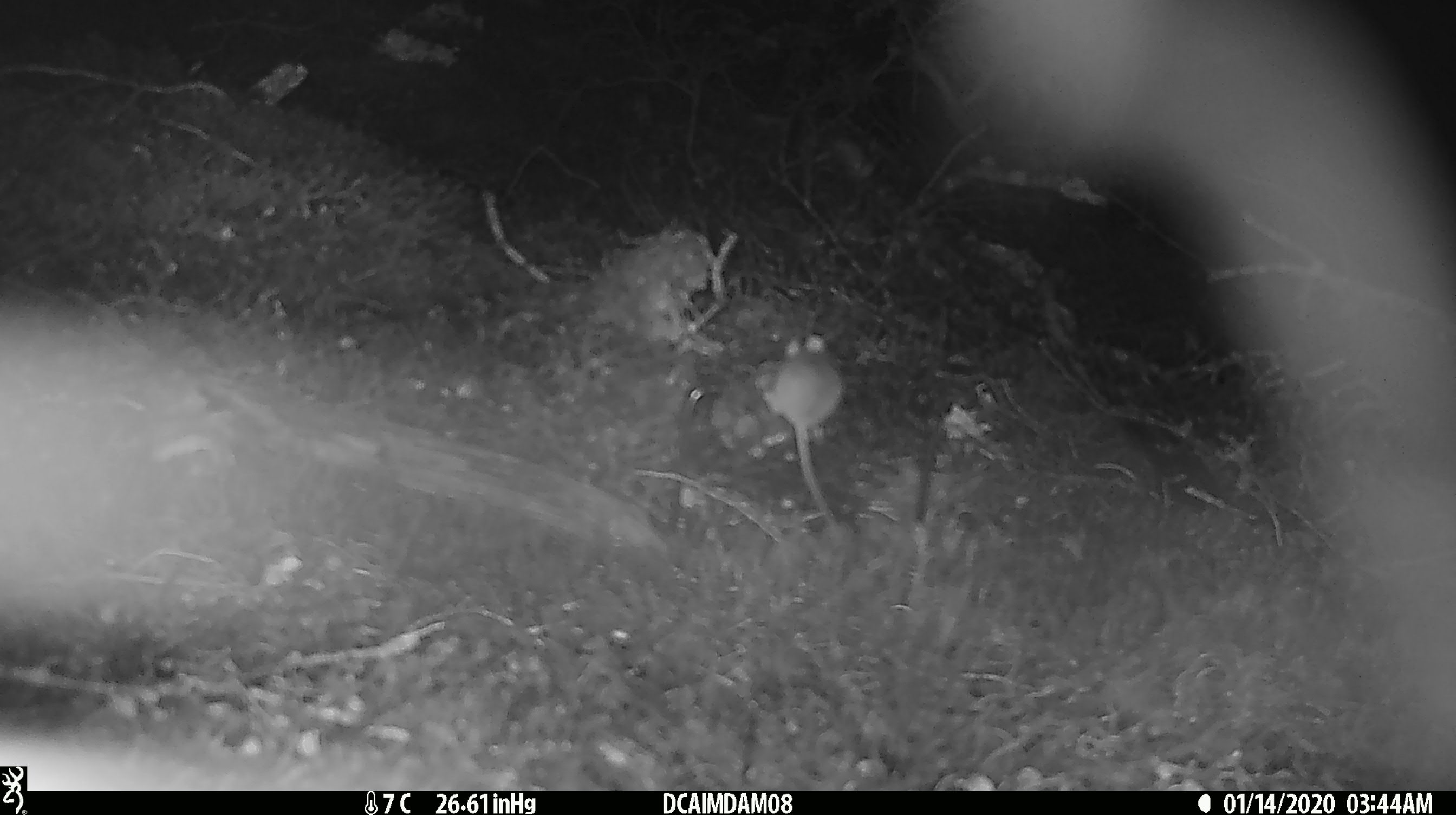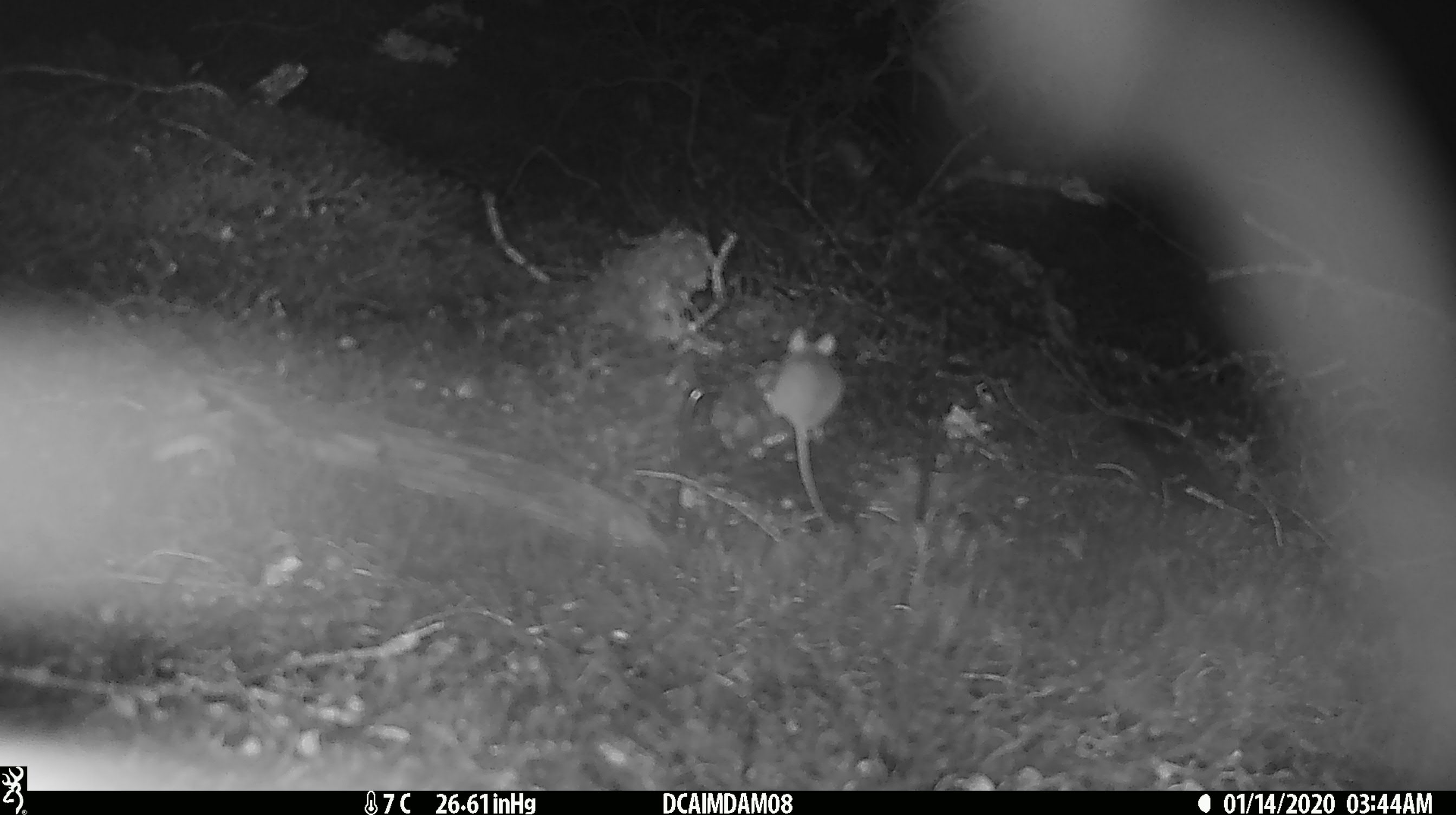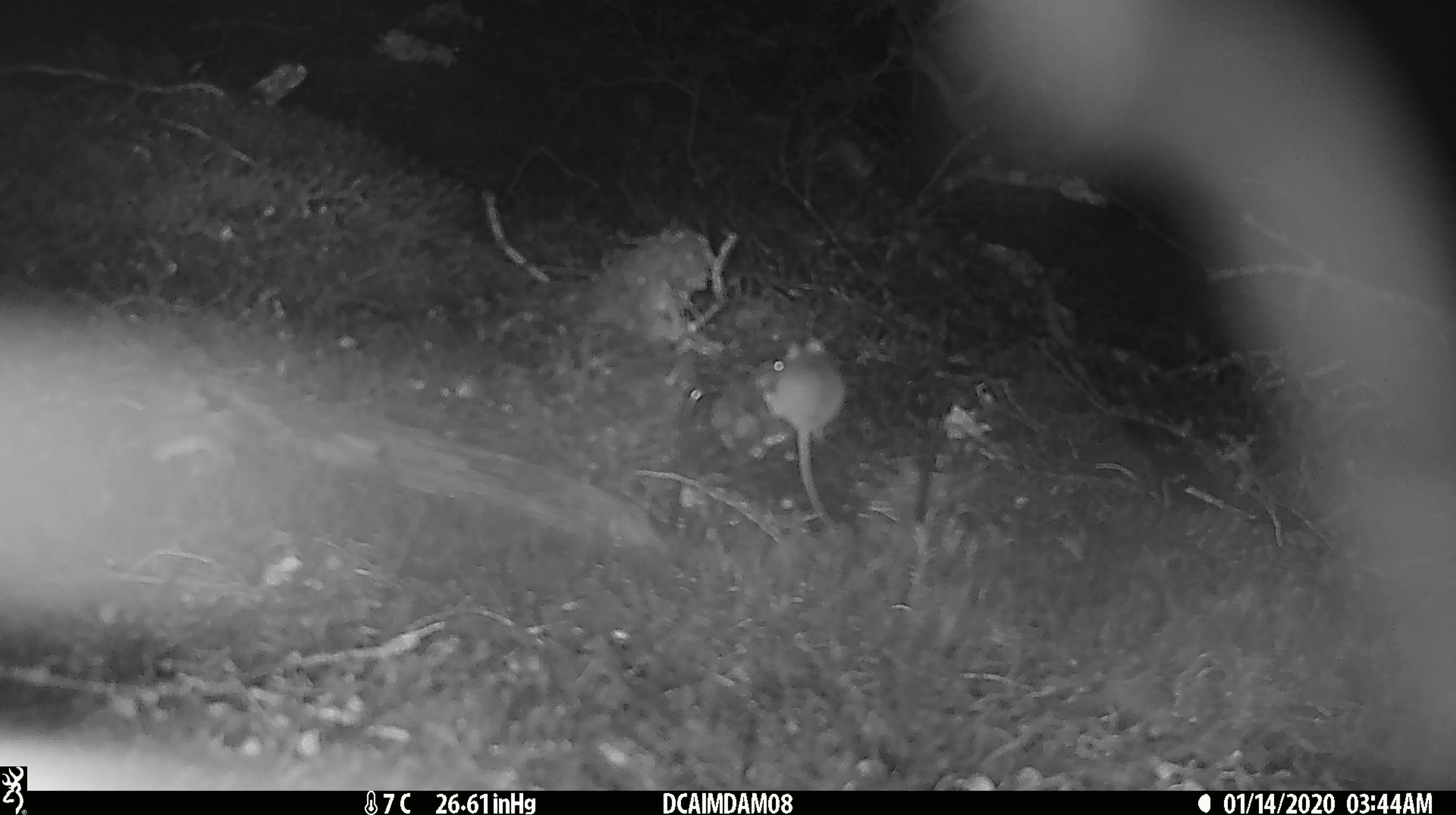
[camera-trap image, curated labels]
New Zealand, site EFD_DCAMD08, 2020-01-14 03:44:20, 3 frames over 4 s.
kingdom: Animalia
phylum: Chordata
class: Mammalia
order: Rodentia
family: Muridae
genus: Mus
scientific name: Mus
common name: mouse